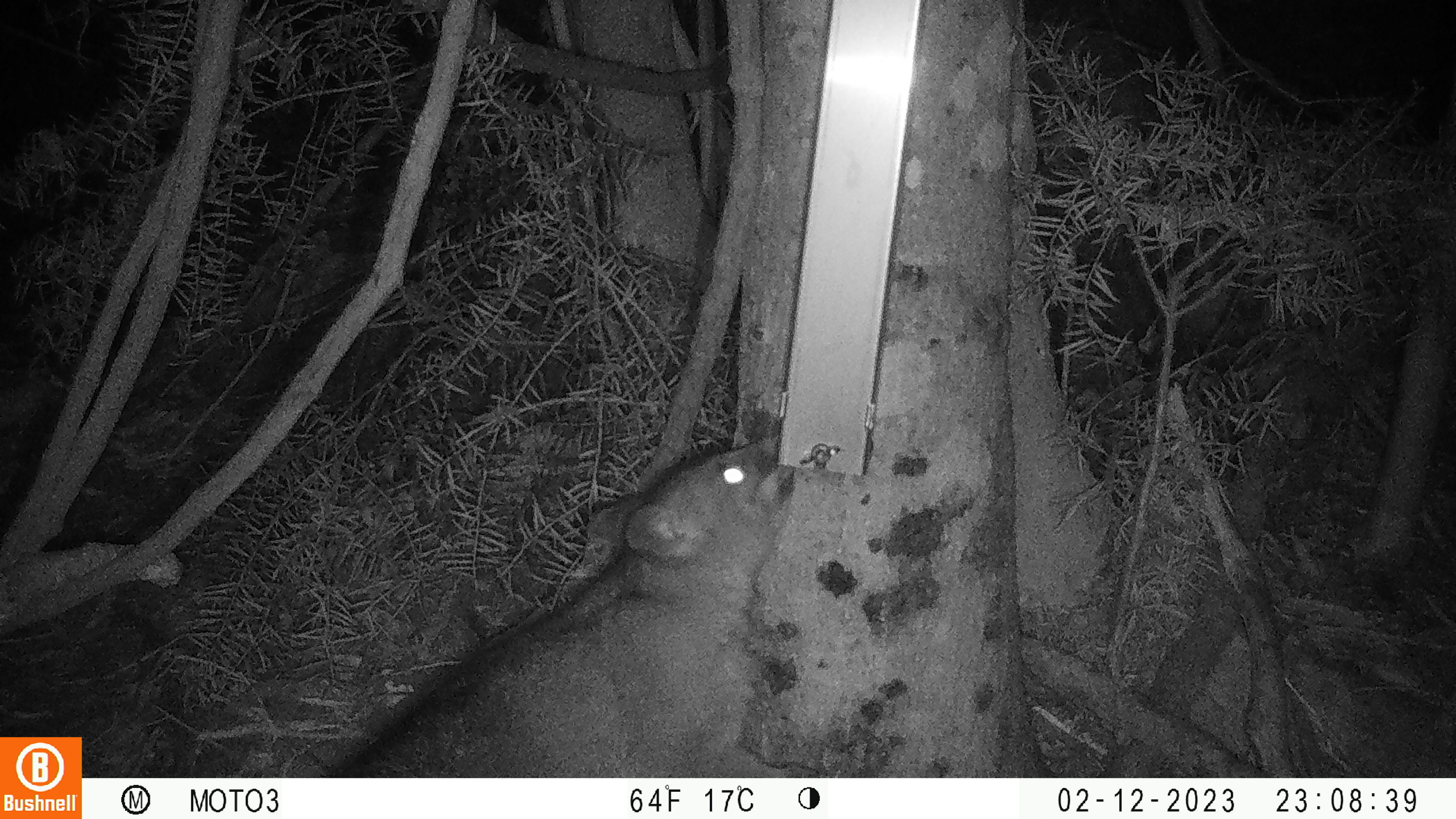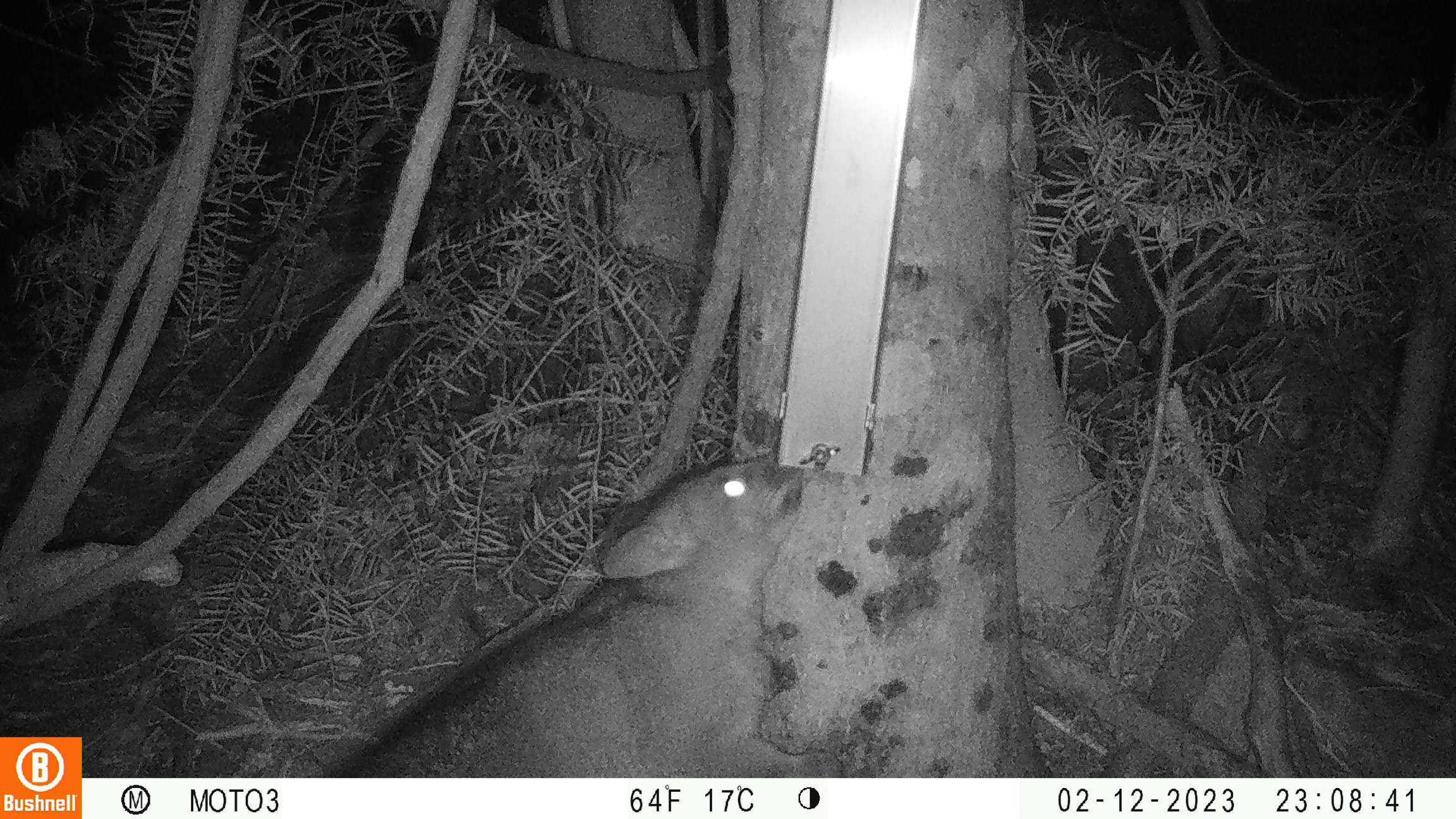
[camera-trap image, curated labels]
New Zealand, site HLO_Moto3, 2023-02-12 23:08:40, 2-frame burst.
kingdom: Animalia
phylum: Chordata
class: Mammalia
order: Diprotodontia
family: Phalangeridae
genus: Trichosurus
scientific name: Trichosurus vulpecula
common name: common brushtail possum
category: possum